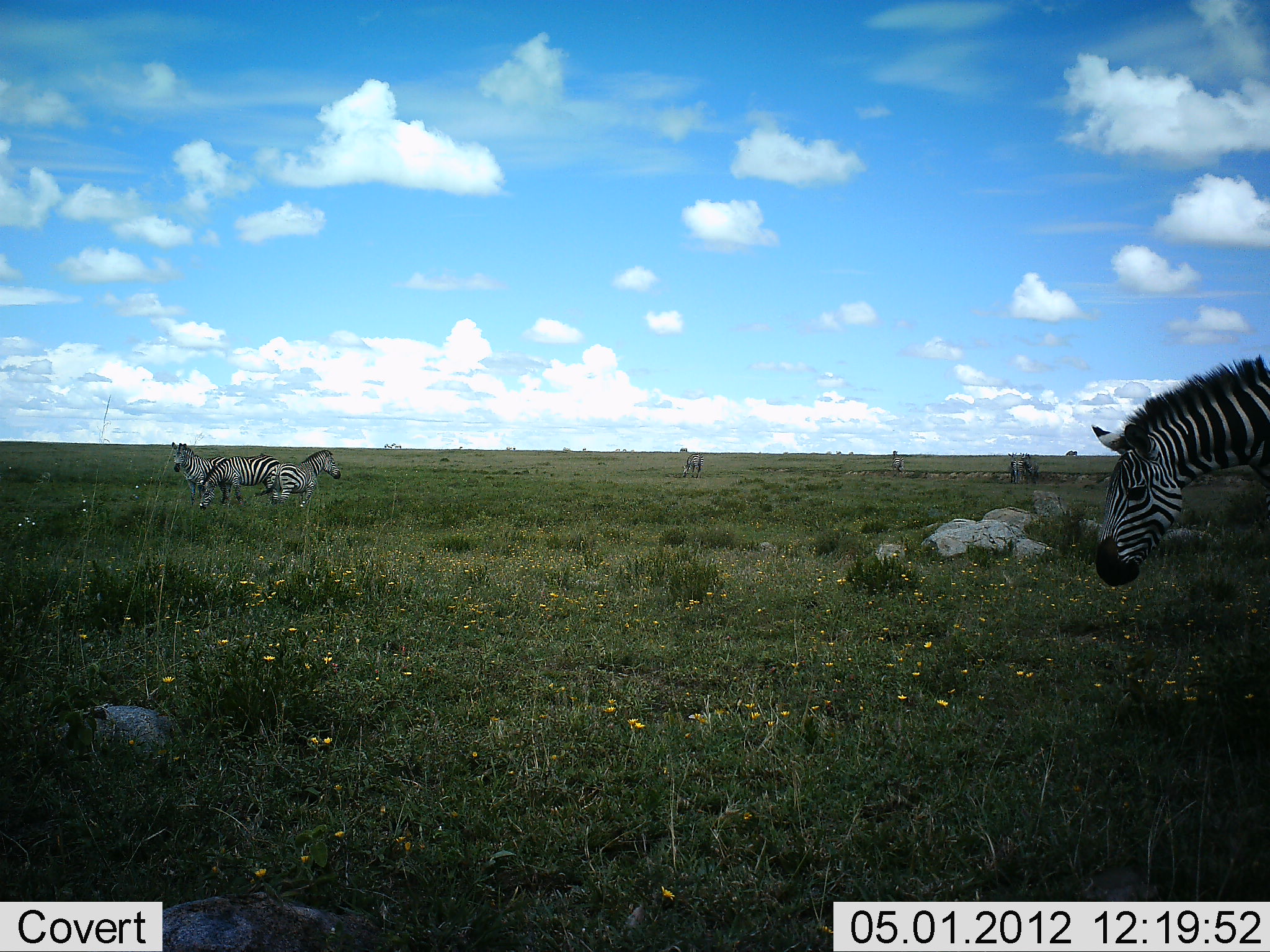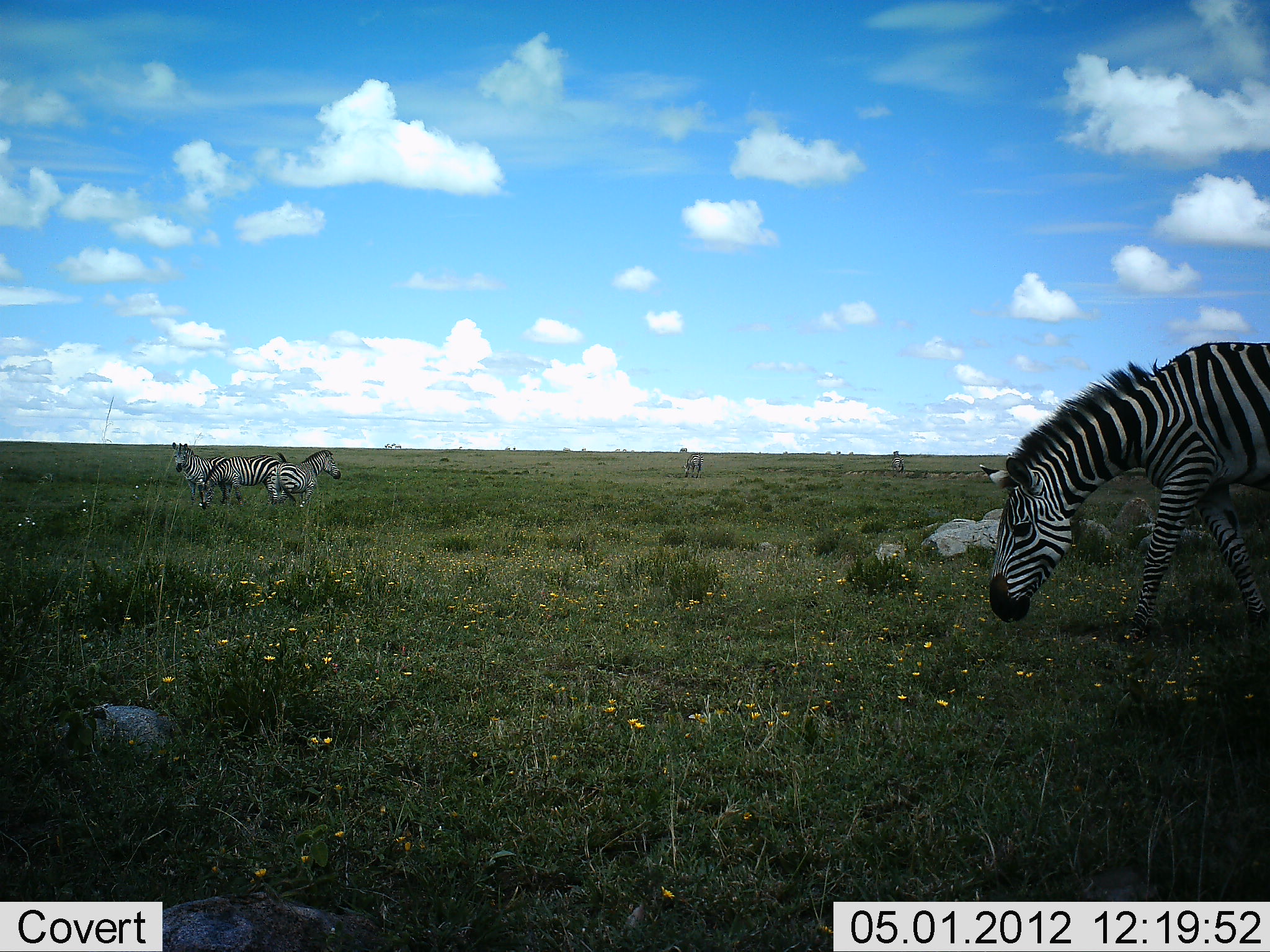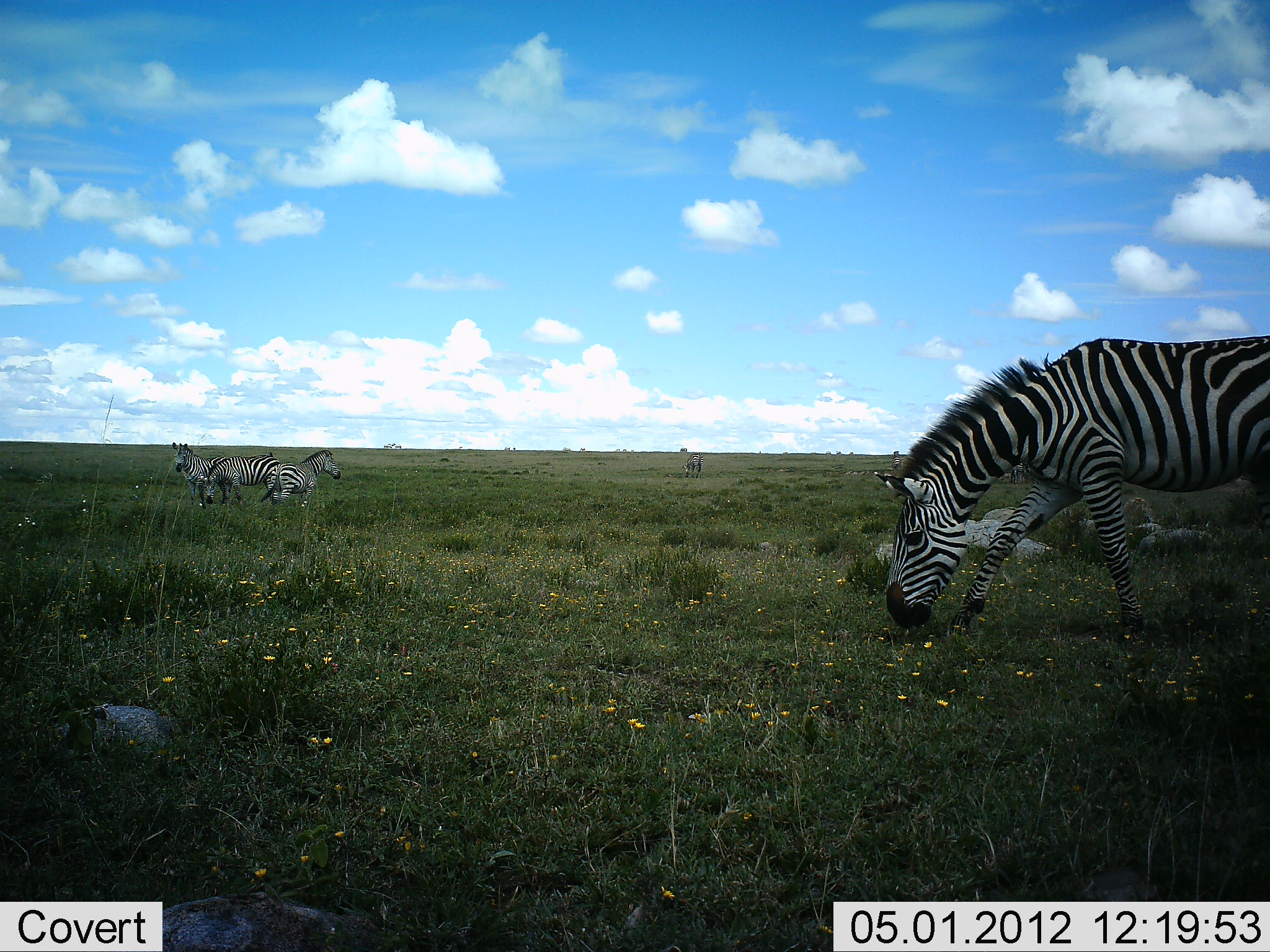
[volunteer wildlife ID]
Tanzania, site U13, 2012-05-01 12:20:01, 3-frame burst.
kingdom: Animalia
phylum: Chordata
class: Mammalia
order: Perissodactyla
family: Equidae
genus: Equus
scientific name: Equus quagga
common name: plains zebra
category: zebra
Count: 5.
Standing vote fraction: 71%.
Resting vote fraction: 5%.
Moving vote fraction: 57%.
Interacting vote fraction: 0%.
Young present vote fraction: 0%.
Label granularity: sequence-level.